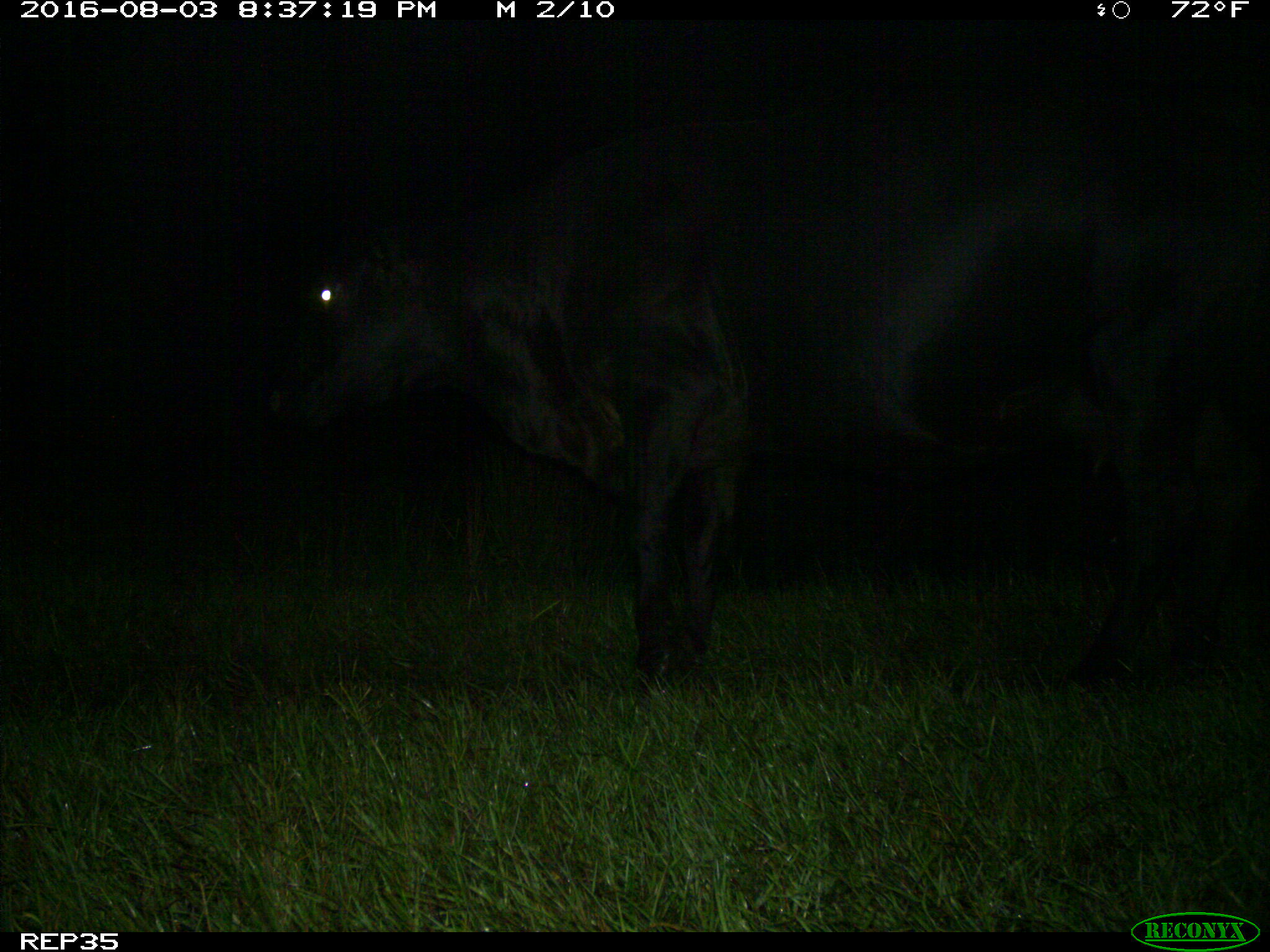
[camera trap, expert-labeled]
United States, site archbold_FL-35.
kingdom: Animalia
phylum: Chordata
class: Mammalia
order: Artiodactyla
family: Bovidae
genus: Bos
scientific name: Bos taurus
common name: domestic cow